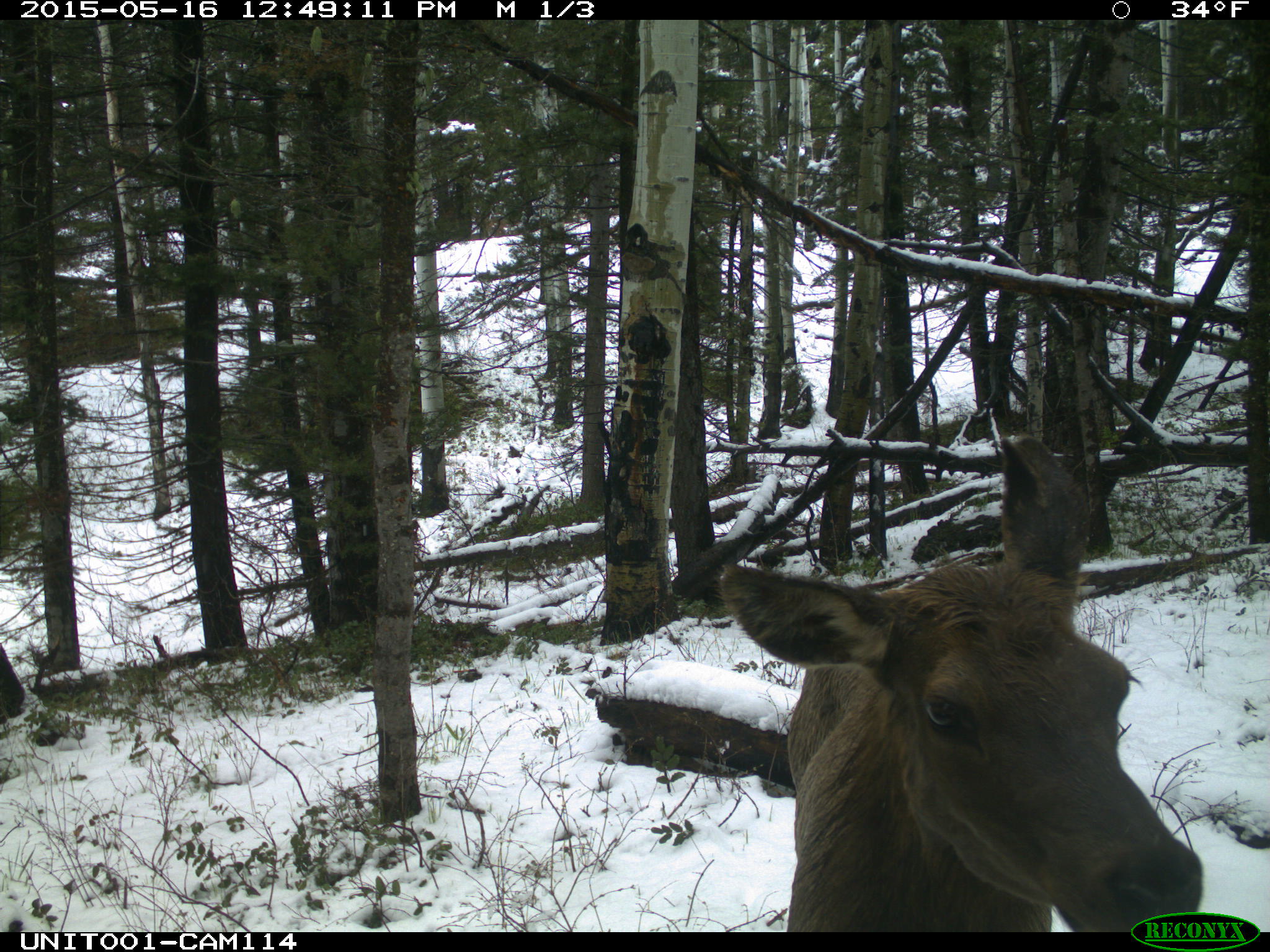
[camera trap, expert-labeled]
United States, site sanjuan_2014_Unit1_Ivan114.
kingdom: Animalia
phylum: Chordata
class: Mammalia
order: Artiodactyla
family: Cervidae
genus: Cervus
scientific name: Cervus elaphus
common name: red deer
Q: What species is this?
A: Cervus elaphus (red deer).